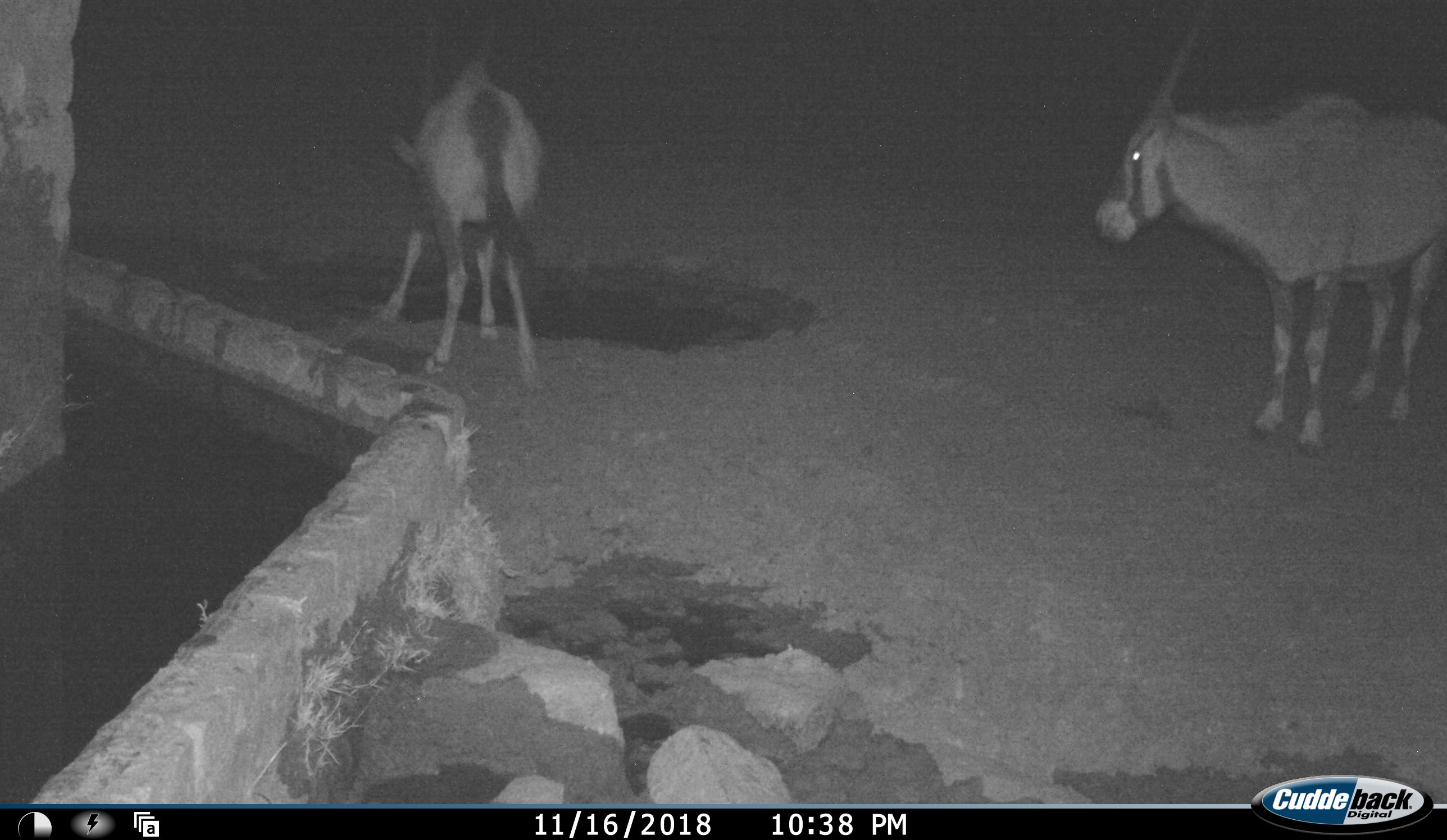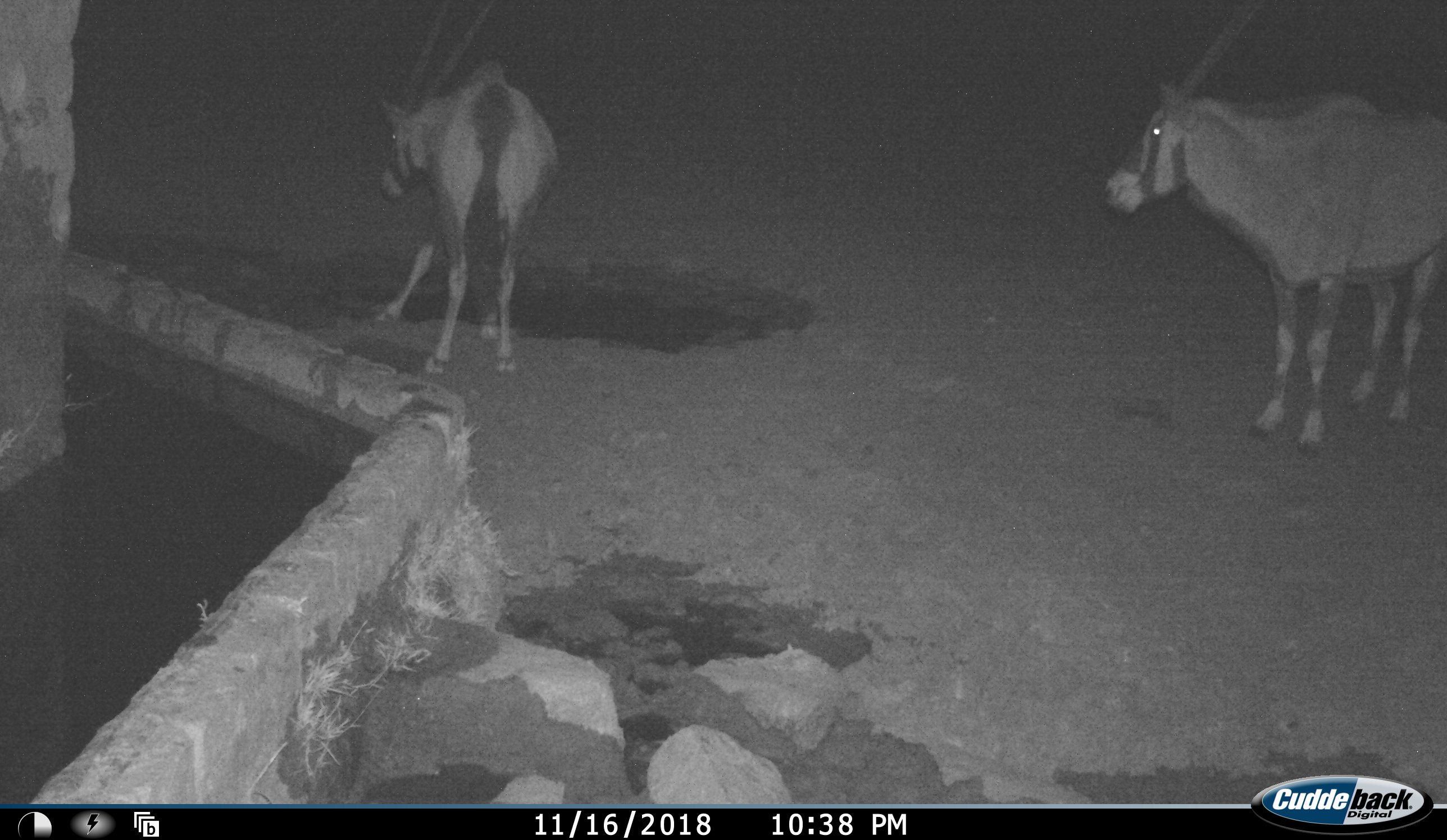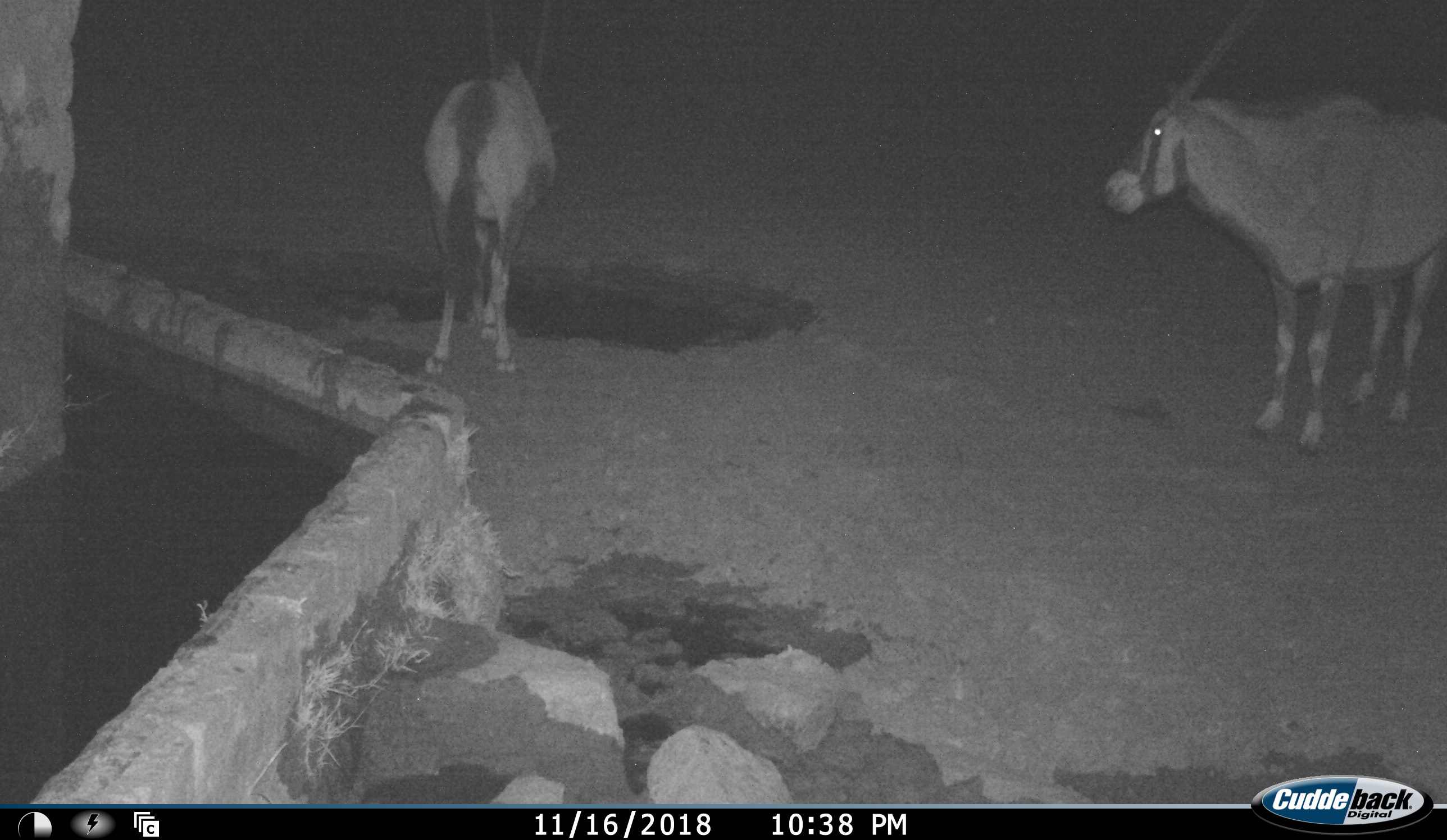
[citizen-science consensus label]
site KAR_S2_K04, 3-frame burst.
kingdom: Animalia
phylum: Chordata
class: Mammalia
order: Artiodactyla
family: Bovidae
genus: Oryx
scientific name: Oryx gazella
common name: gemsbok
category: oryx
Oryx (gemsbok) (Oryx gazella), count 2. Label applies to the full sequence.